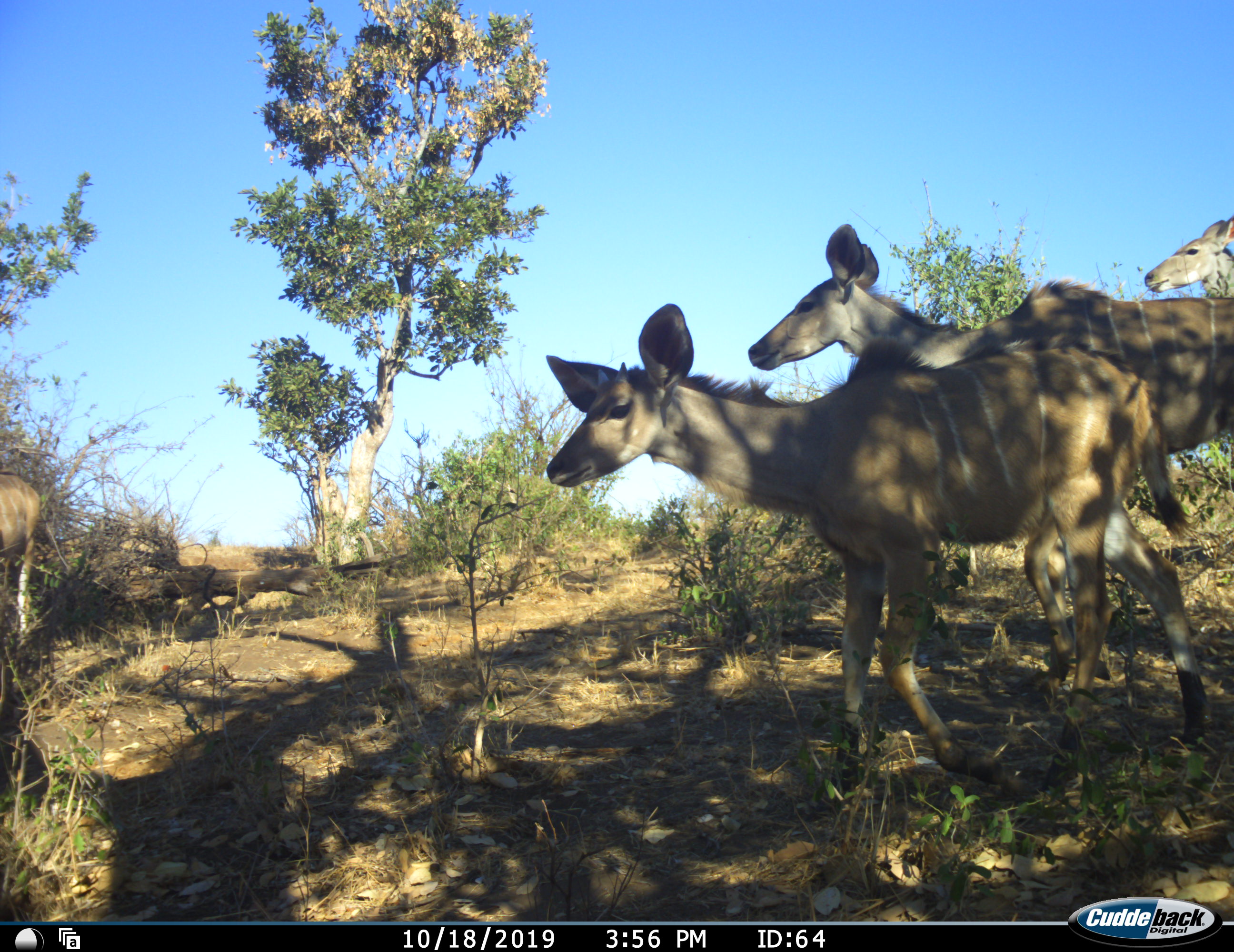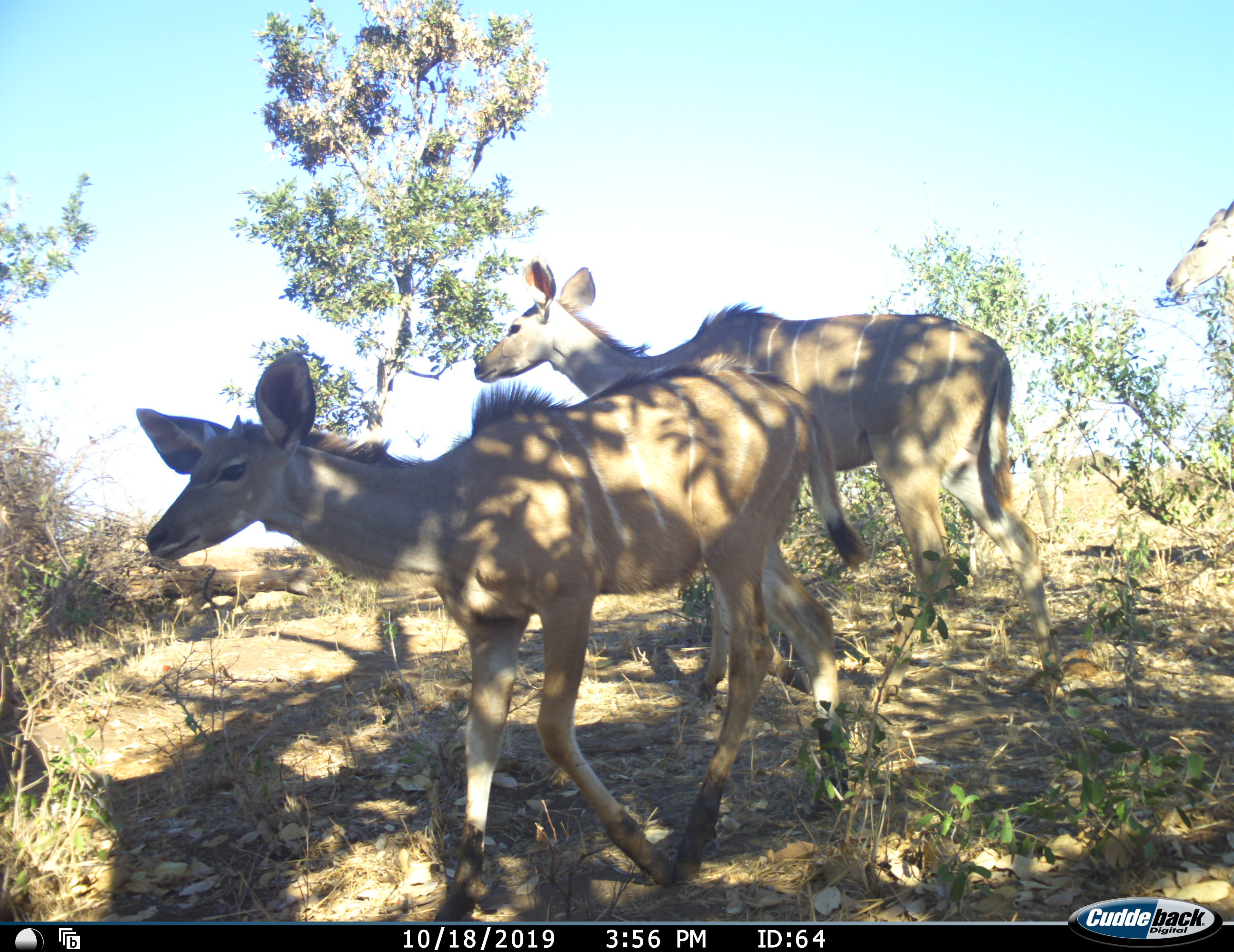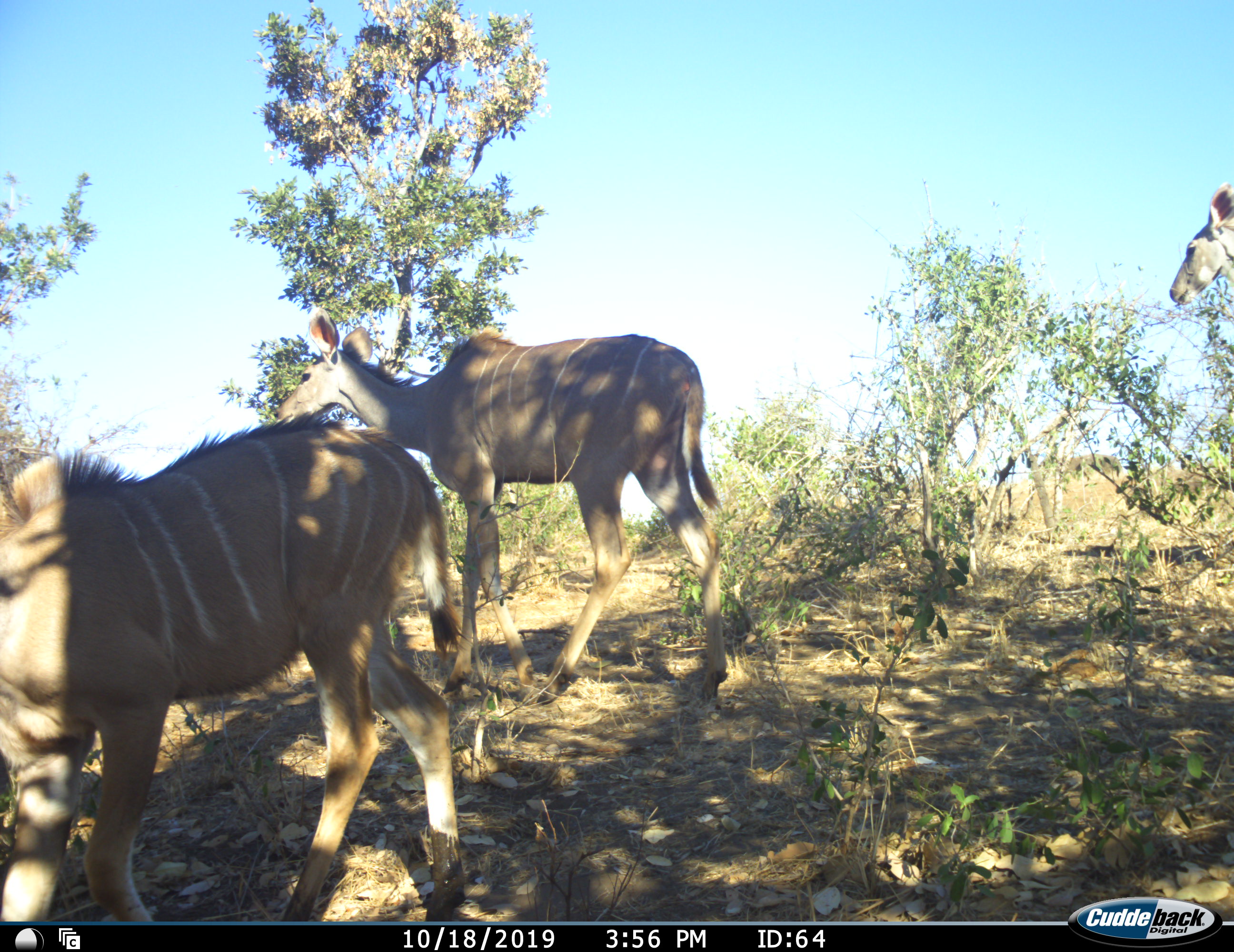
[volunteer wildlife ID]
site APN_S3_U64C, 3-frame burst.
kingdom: Animalia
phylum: Chordata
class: Mammalia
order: Artiodactyla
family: Bovidae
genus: Tragelaphus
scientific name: Tragelaphus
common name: kudu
Kudu (Tragelaphus), count 4. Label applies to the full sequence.